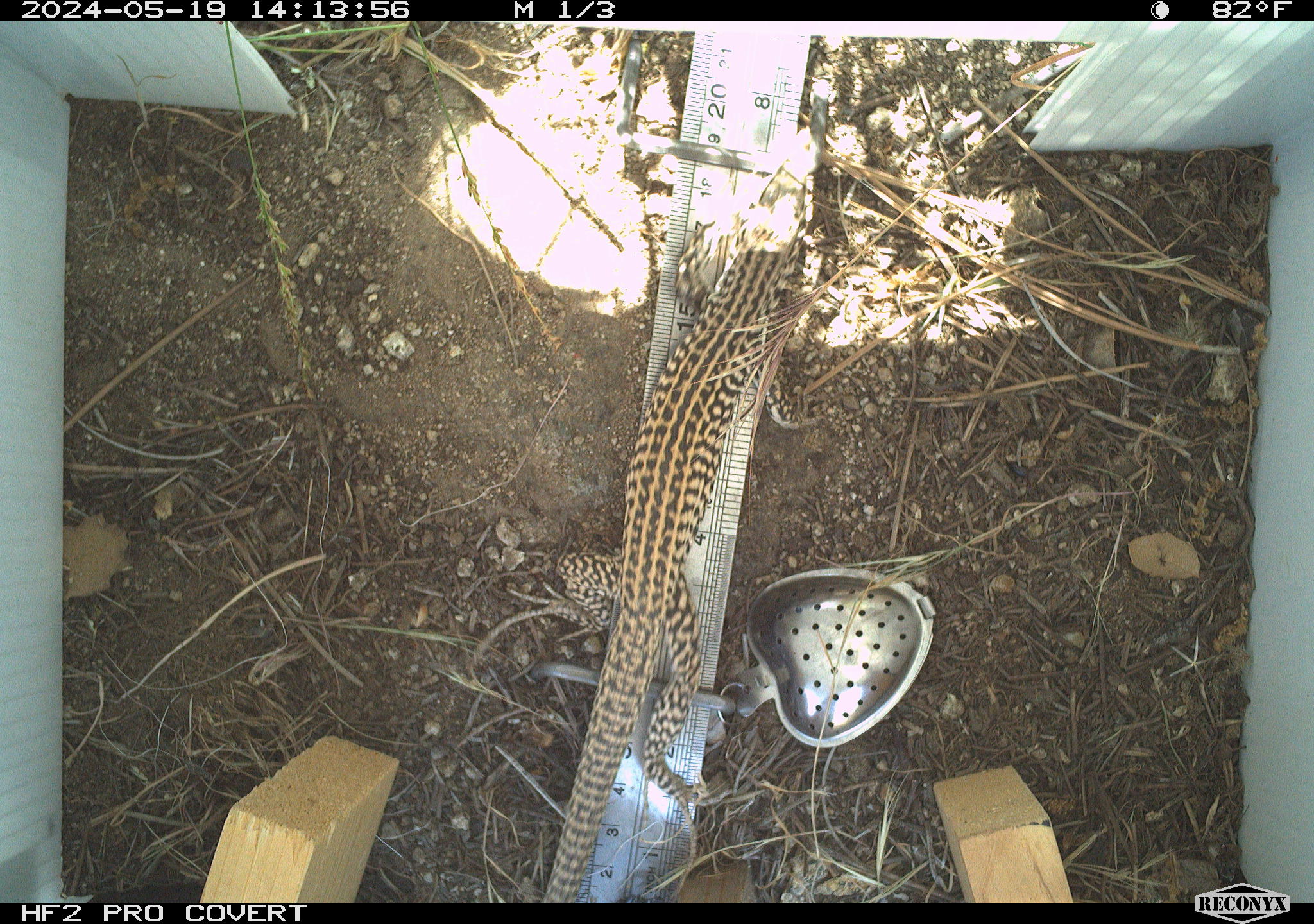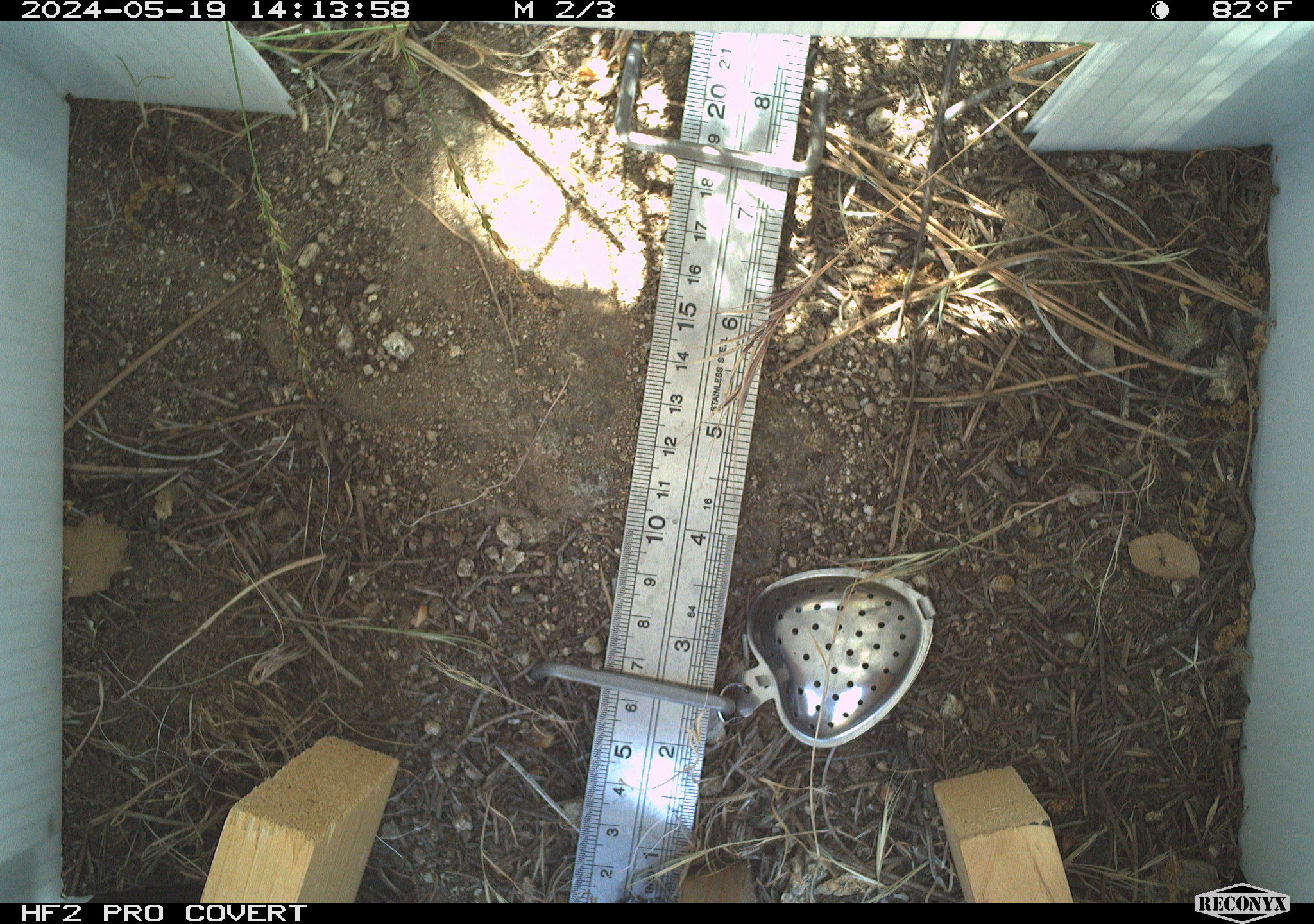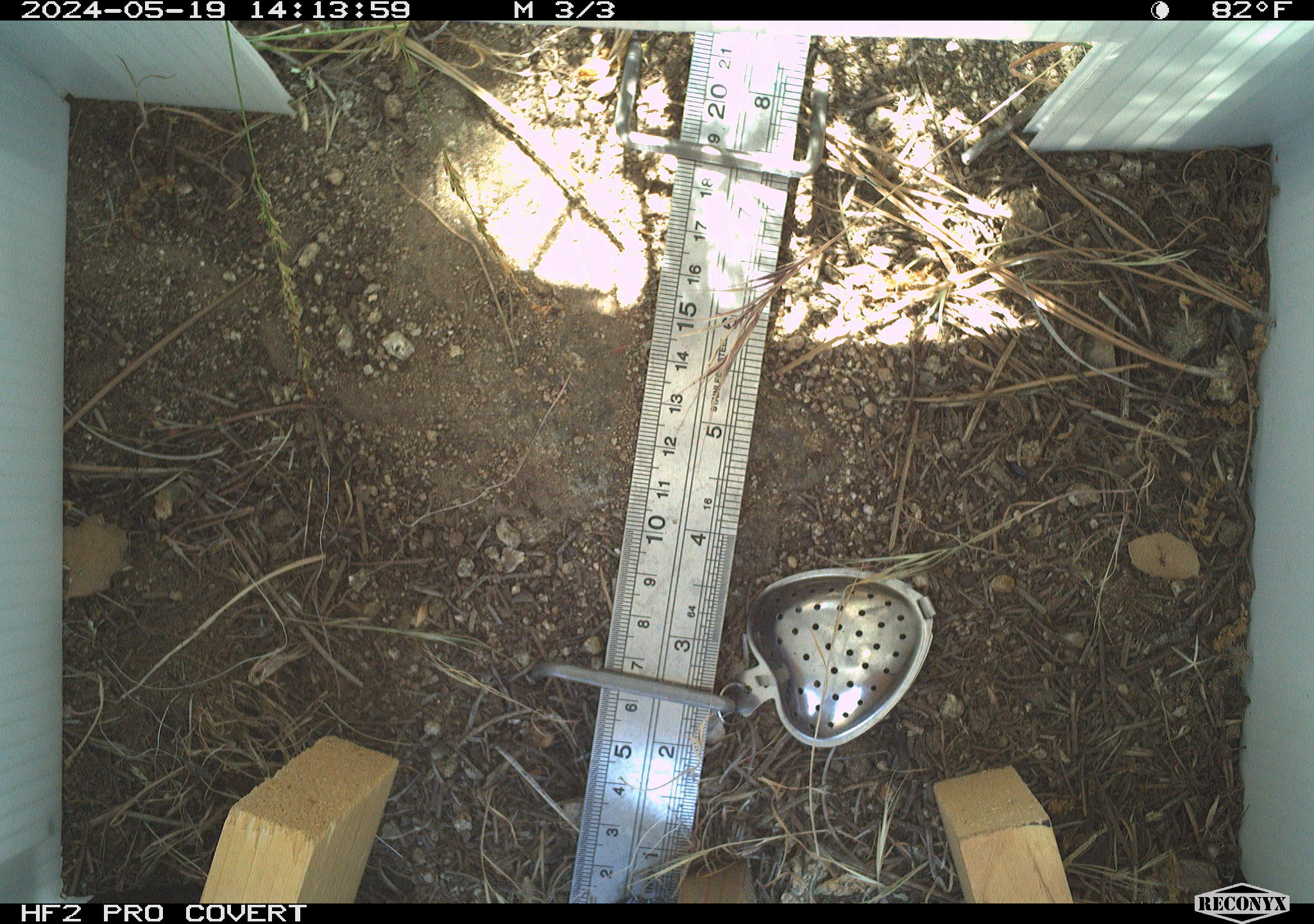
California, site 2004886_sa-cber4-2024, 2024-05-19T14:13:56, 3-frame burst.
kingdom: Animalia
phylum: Chordata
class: Reptilia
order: Squamata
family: Teiidae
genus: Aspidoscelis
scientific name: Aspidoscelis tigris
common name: western whiptail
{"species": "western whiptail (Aspidoscelis tigris)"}